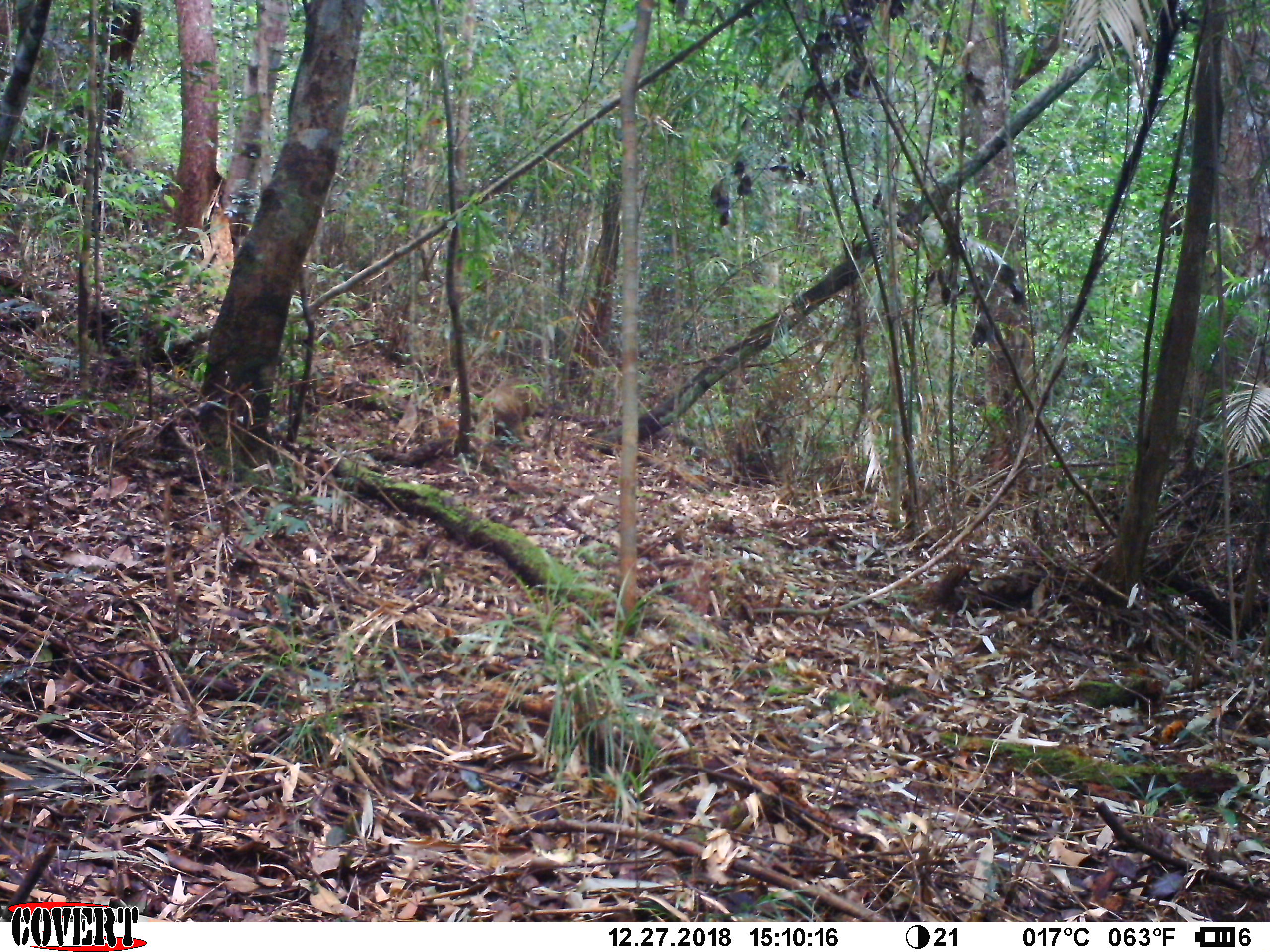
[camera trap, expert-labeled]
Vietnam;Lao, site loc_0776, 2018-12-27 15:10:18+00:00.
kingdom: Animalia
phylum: Chordata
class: Mammalia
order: Primates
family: Cercopithecidae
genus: Macaca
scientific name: Macaca arctoides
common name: stump-tailed macaque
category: stump tailed macaque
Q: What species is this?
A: Stump tailed macaque (stump-tailed macaque) (Macaca arctoides).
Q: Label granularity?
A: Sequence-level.